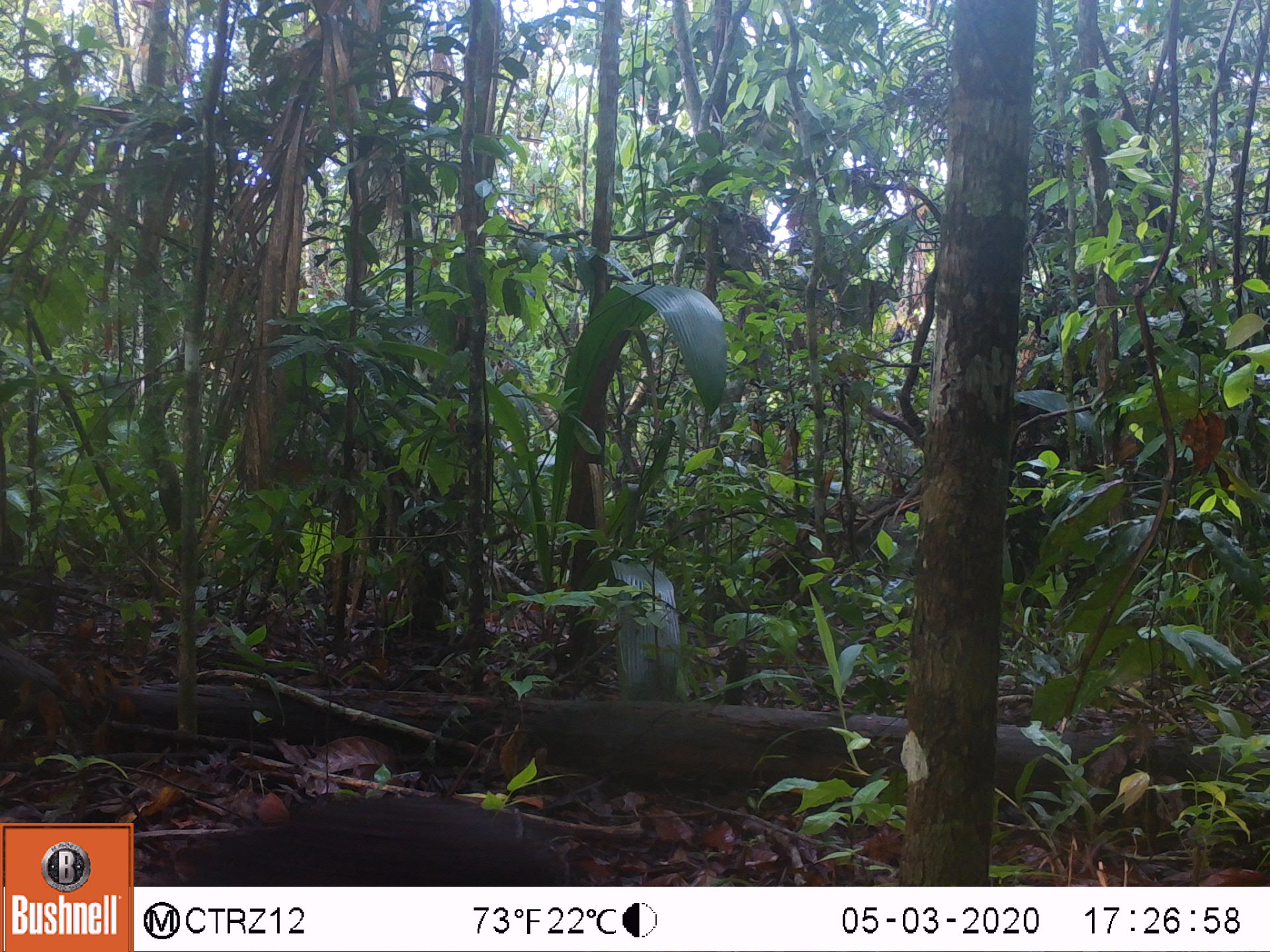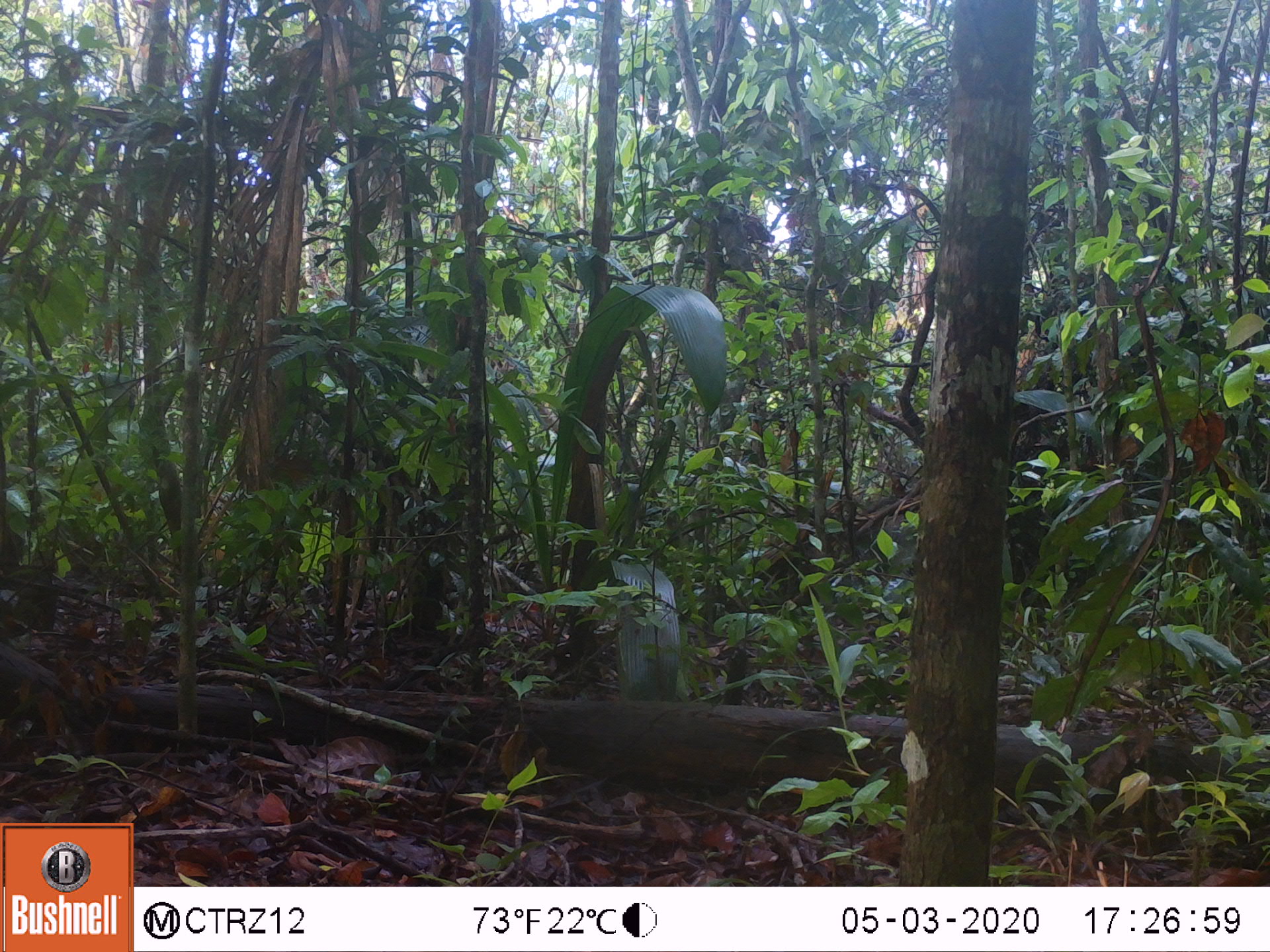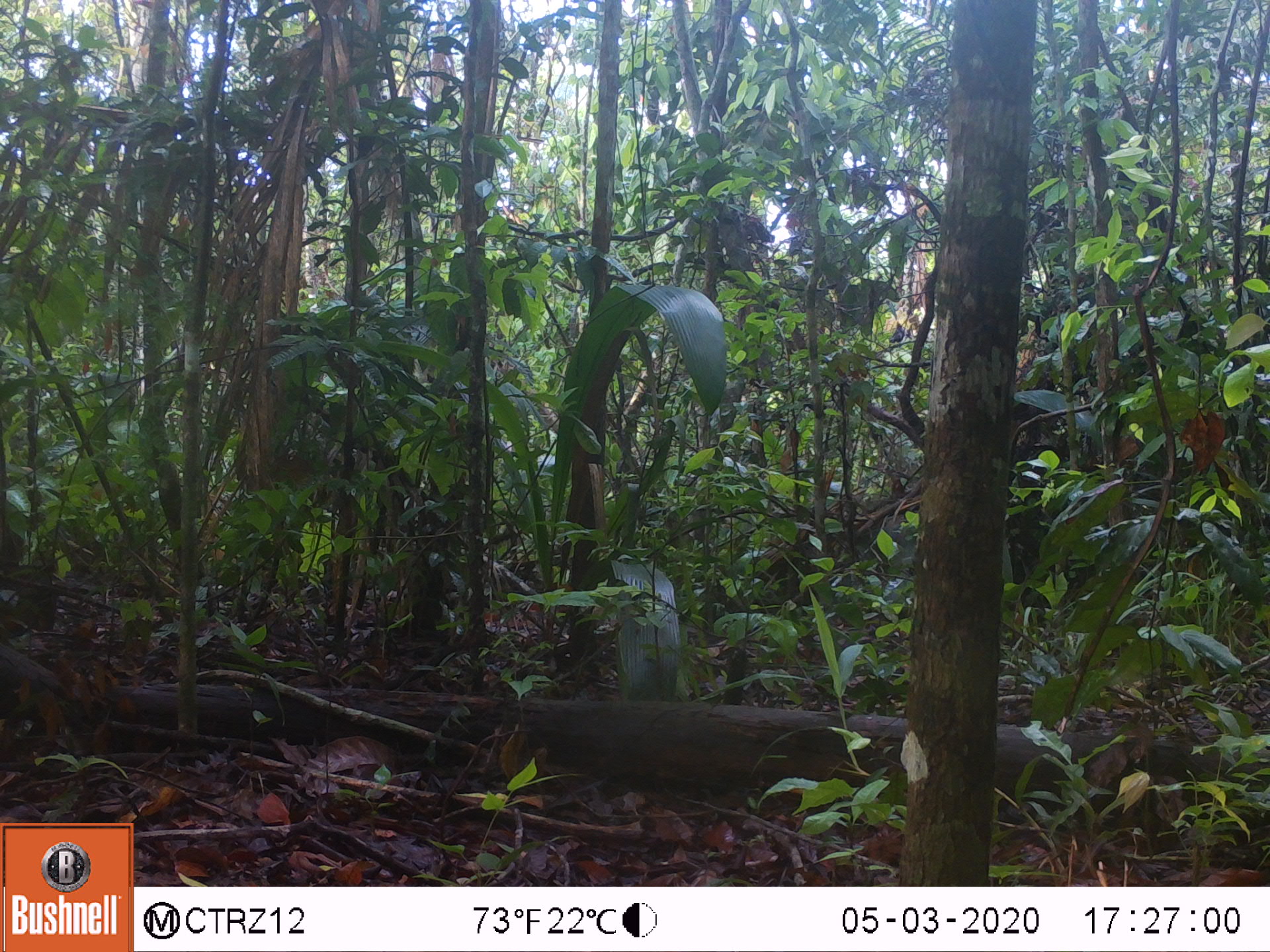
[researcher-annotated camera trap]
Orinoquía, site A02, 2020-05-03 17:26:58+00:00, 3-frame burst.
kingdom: Animalia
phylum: Chordata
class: Mammalia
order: Rodentia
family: Dasyproctidae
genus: Dasyprocta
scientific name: Dasyprocta fuliginosa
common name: black agouti